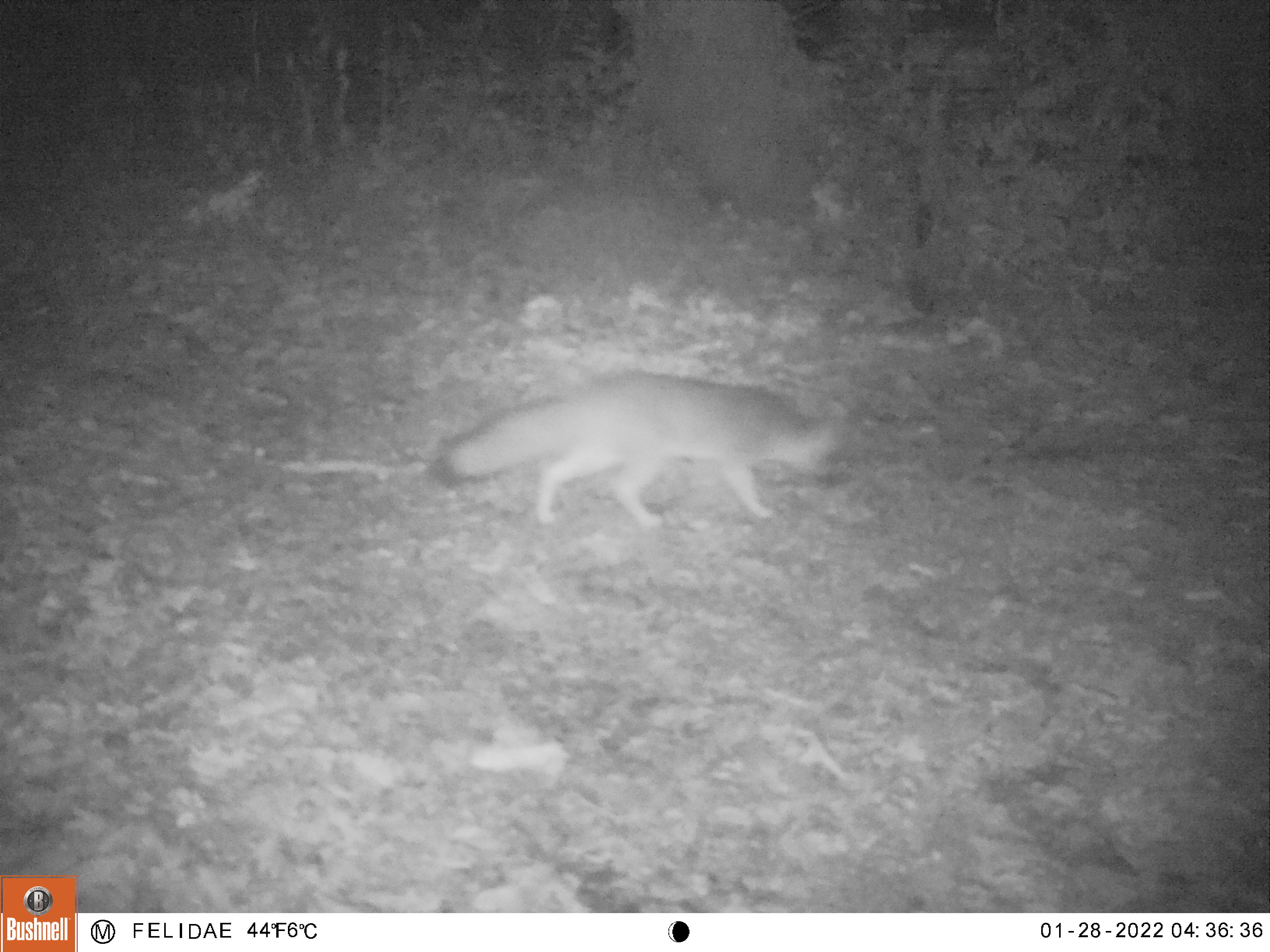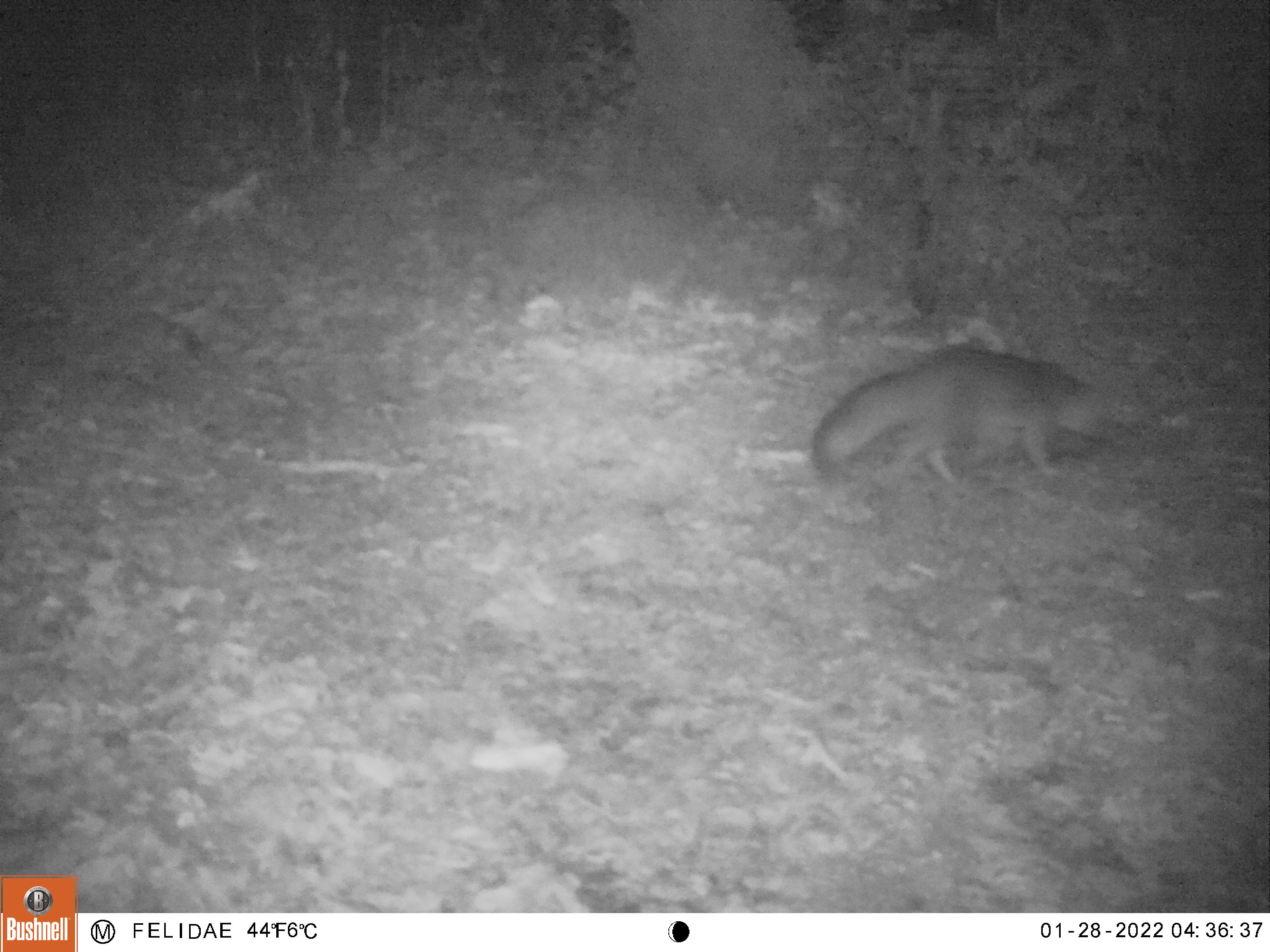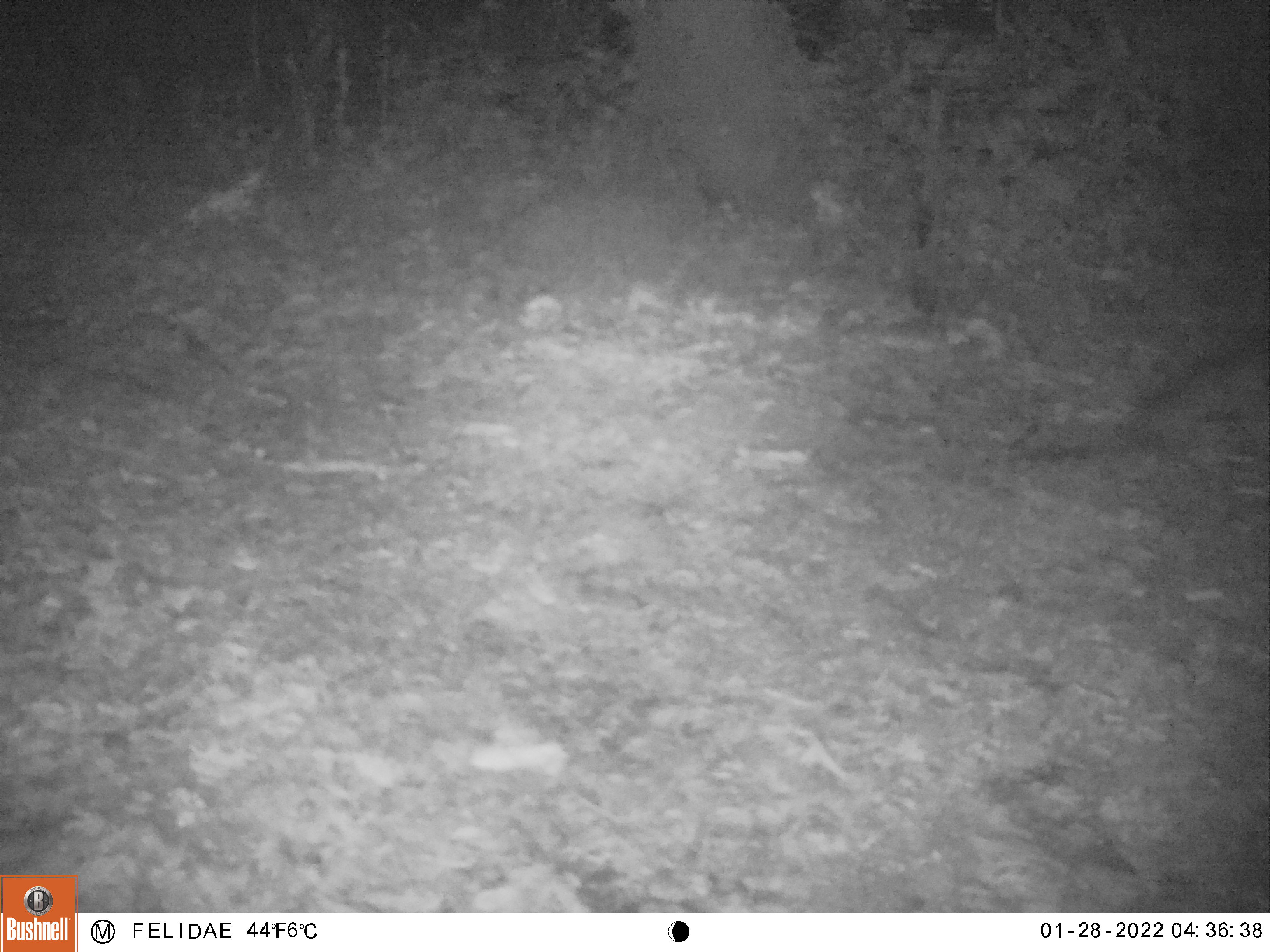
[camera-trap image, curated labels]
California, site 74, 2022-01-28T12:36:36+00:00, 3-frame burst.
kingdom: Animalia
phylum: Chordata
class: Mammalia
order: Carnivora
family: Canidae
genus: Urocyon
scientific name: Urocyon cinereoargenteus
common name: gray fox